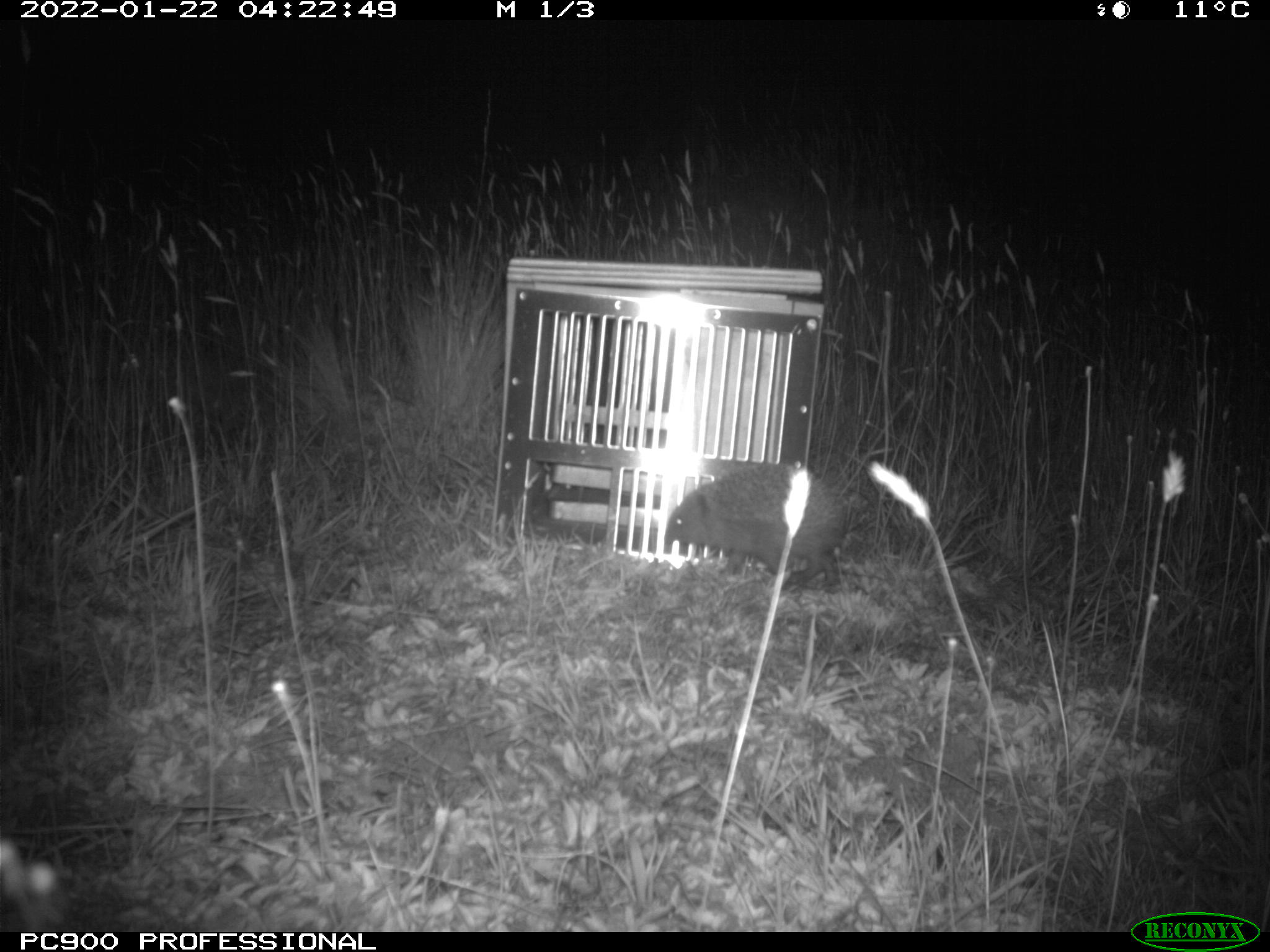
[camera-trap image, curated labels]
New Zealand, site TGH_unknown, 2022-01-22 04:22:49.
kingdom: Animalia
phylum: Chordata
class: Mammalia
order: Eulipotyphla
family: Erinaceidae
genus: Erinaceus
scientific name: Erinaceus europaeus europaeus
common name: european hedgehog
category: hedgehog